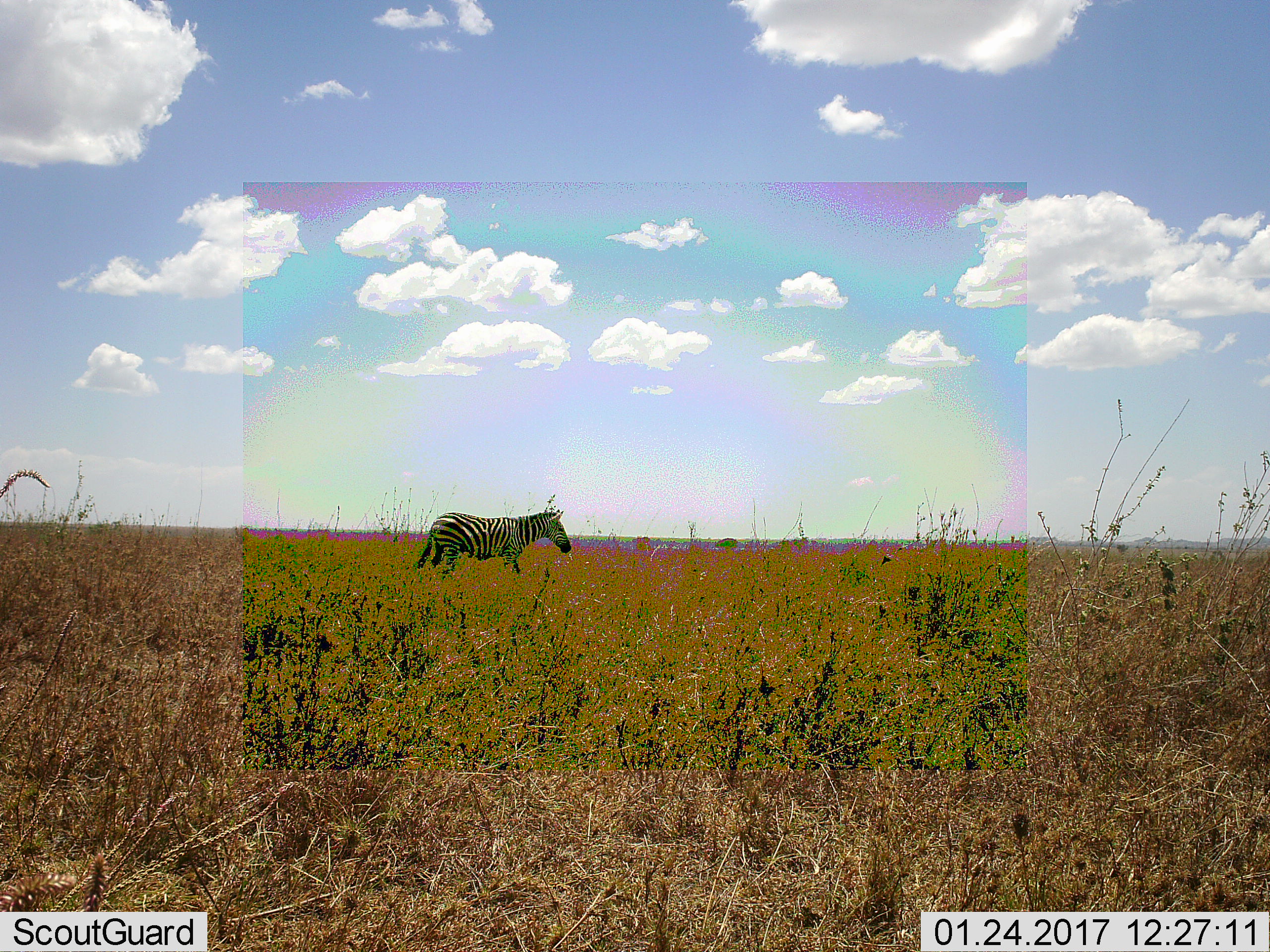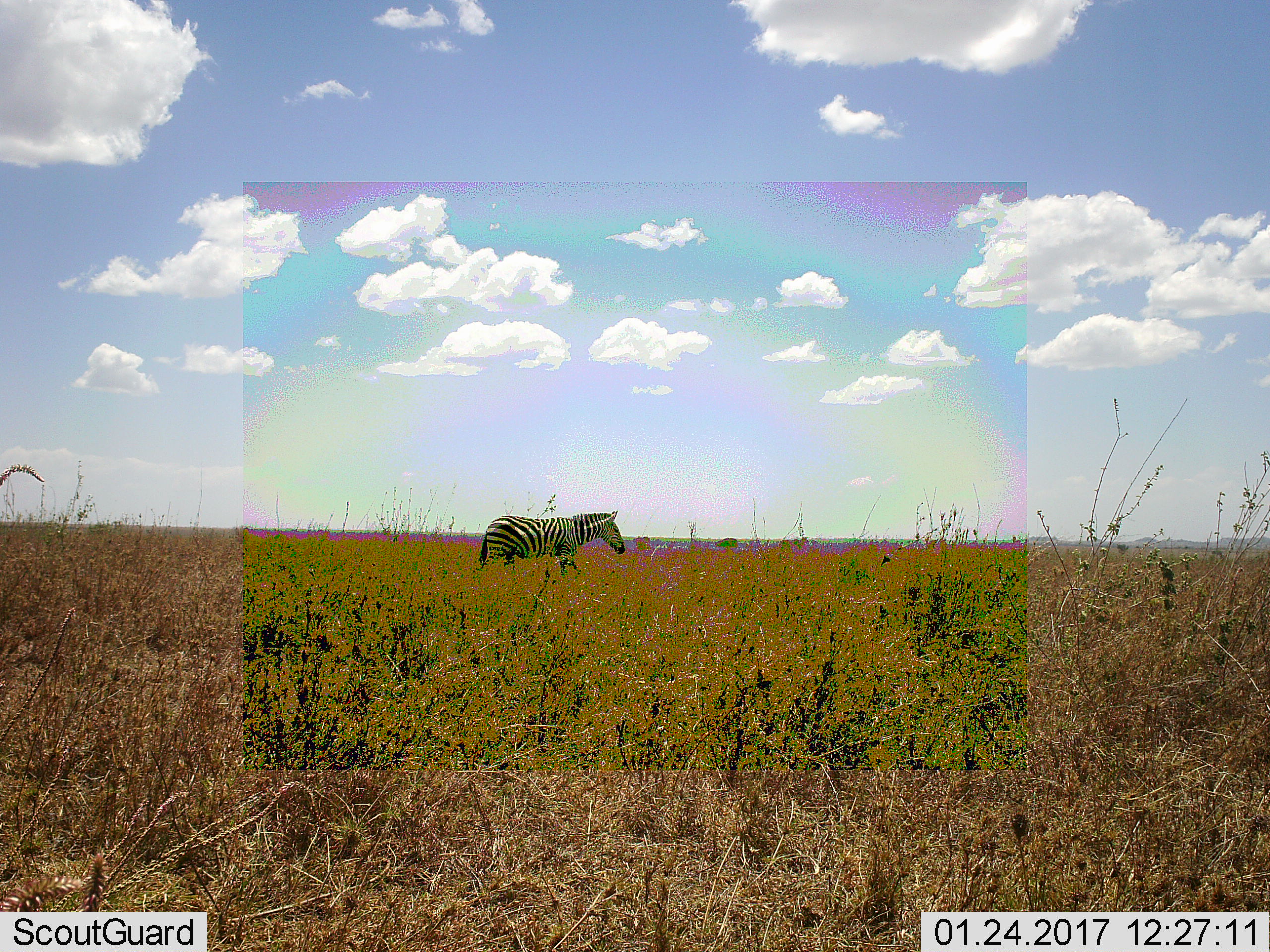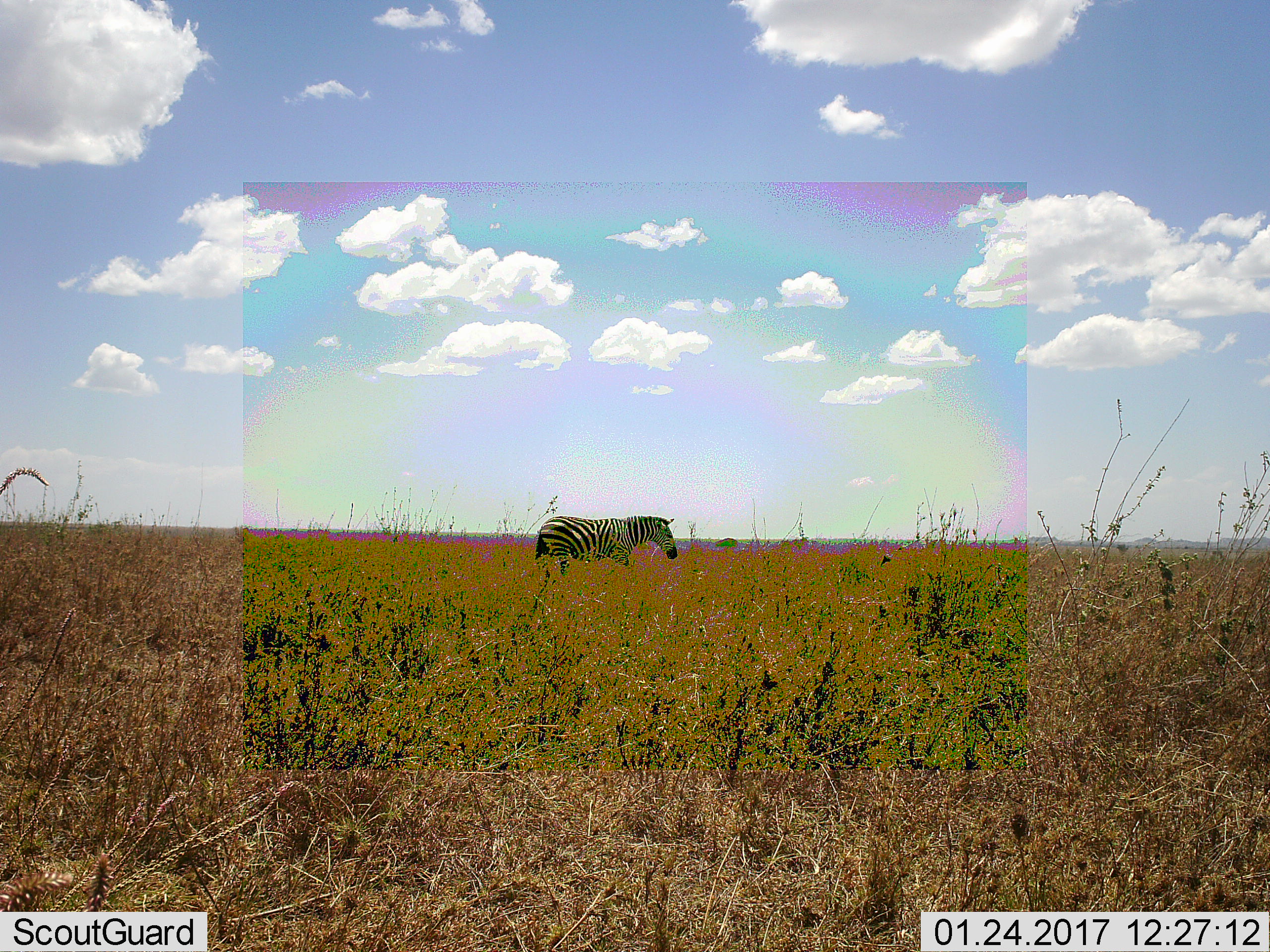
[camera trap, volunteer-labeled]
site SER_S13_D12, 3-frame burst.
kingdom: Animalia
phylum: Chordata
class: Mammalia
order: Perissodactyla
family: Equidae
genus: Equus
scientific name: Equus quagga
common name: plains zebra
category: zebraplains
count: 1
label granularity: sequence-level